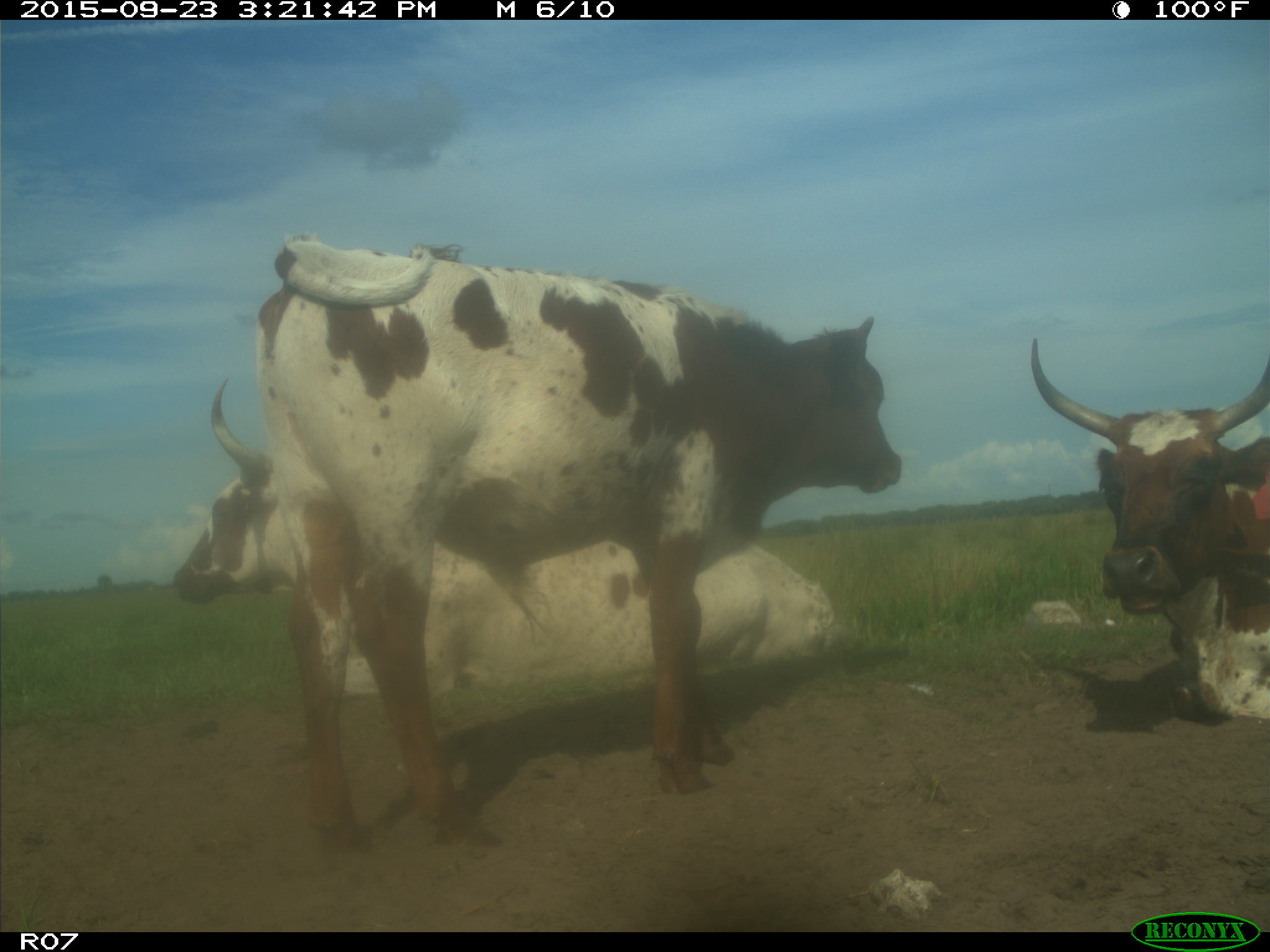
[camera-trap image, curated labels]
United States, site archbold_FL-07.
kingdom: Animalia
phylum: Chordata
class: Mammalia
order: Artiodactyla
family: Bovidae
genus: Bos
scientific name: Bos taurus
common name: domestic cow